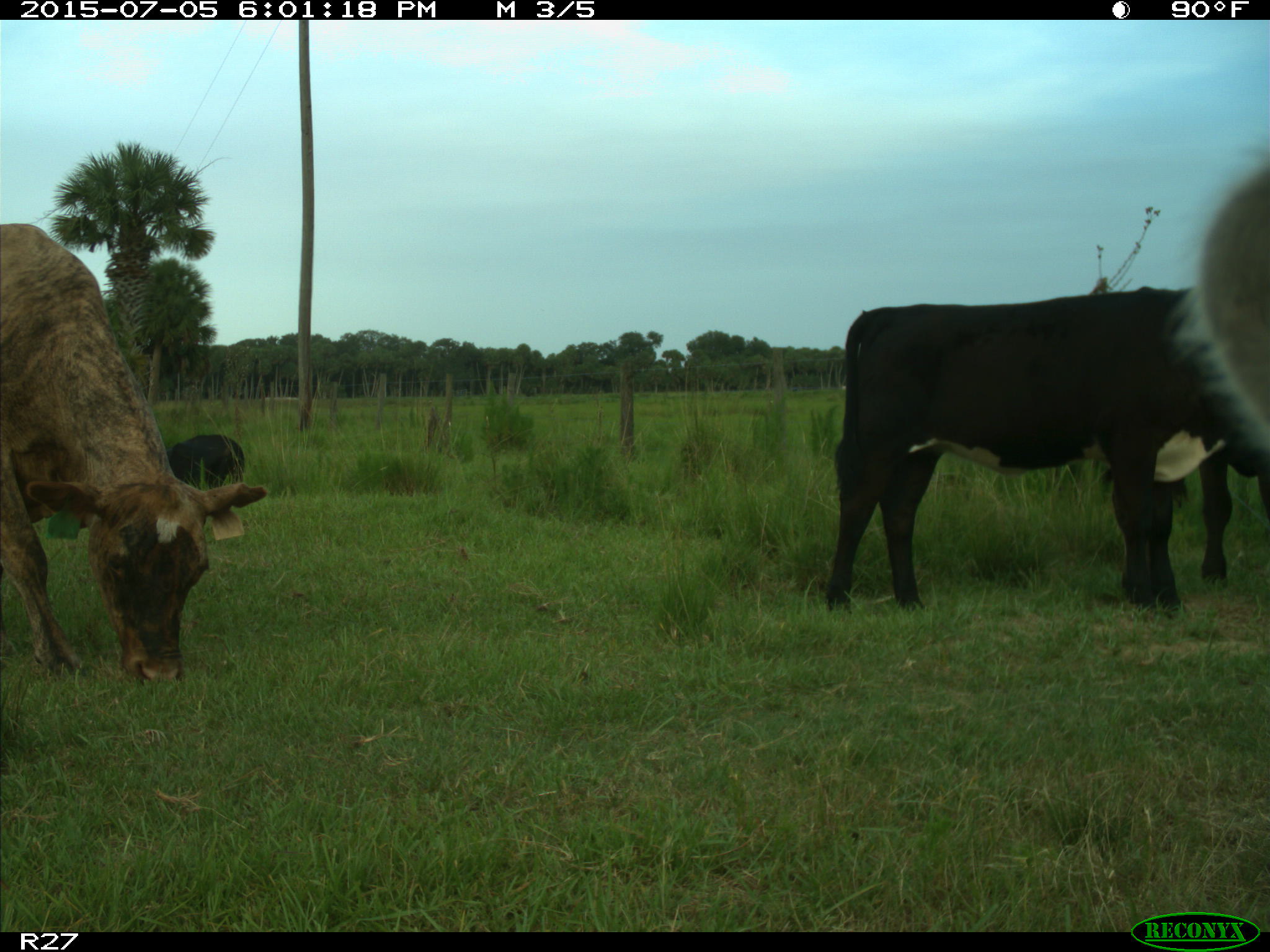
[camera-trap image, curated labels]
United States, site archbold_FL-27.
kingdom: Animalia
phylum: Chordata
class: Mammalia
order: Artiodactyla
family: Bovidae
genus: Bos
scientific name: Bos taurus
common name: domestic cow